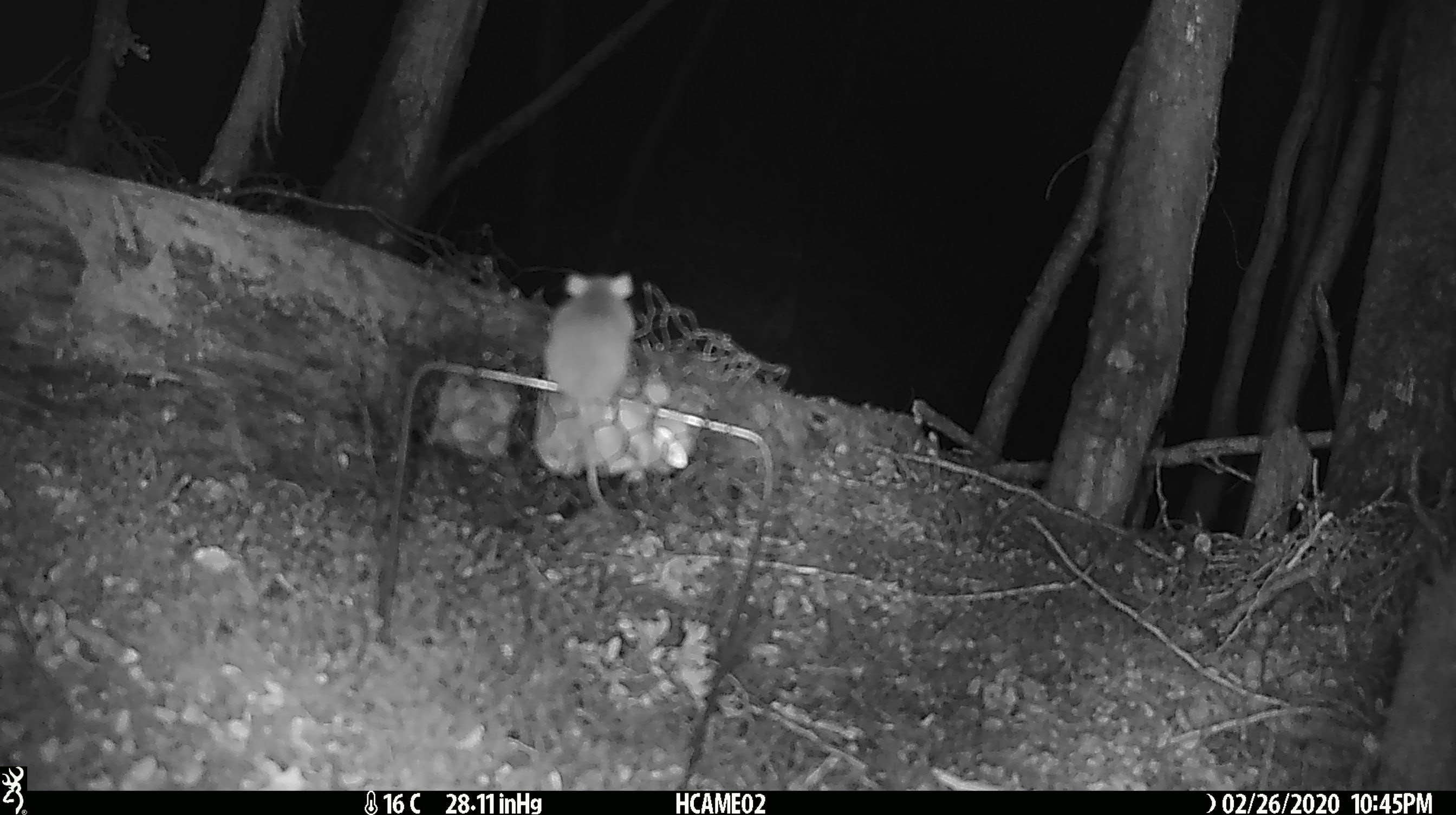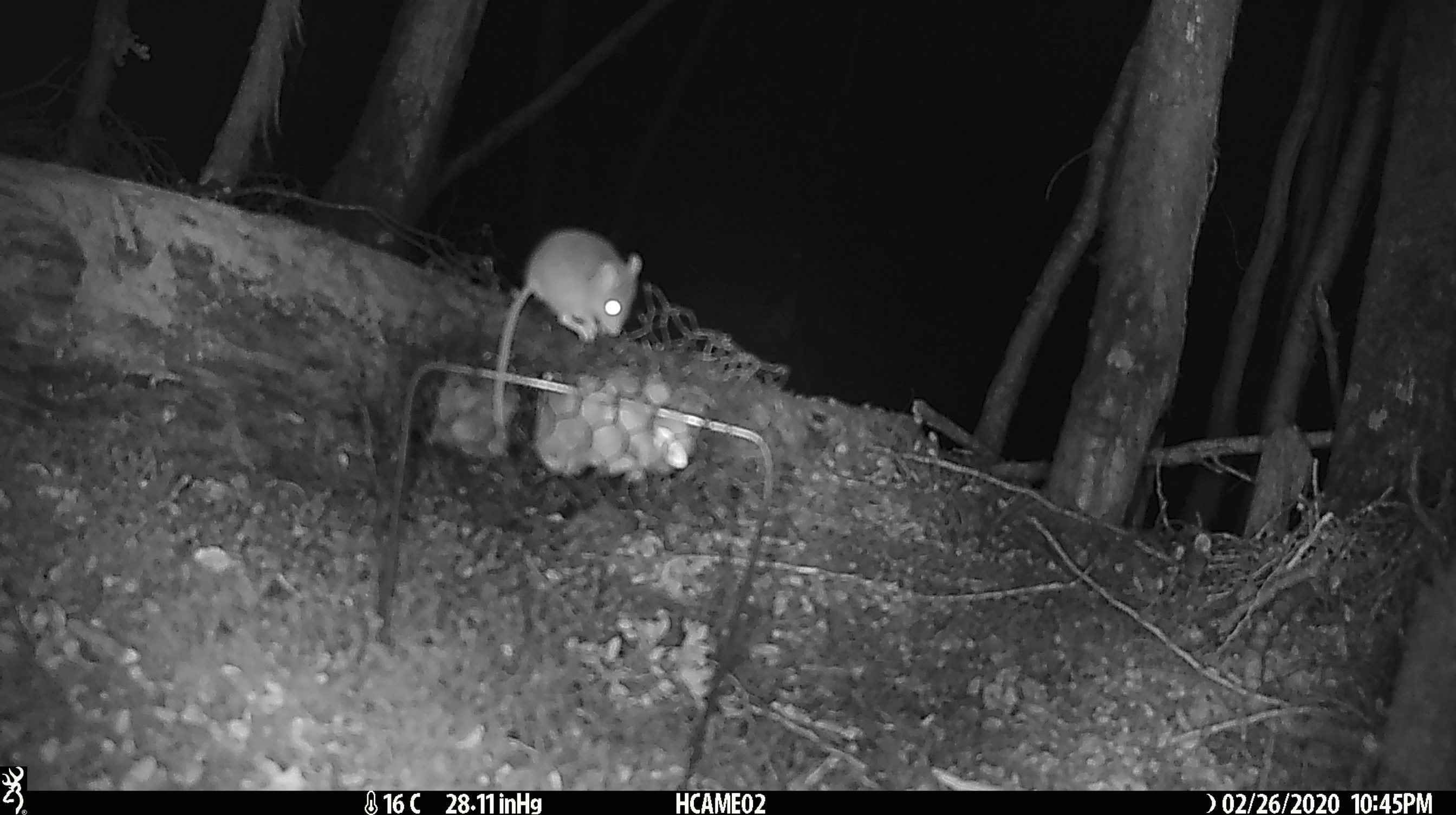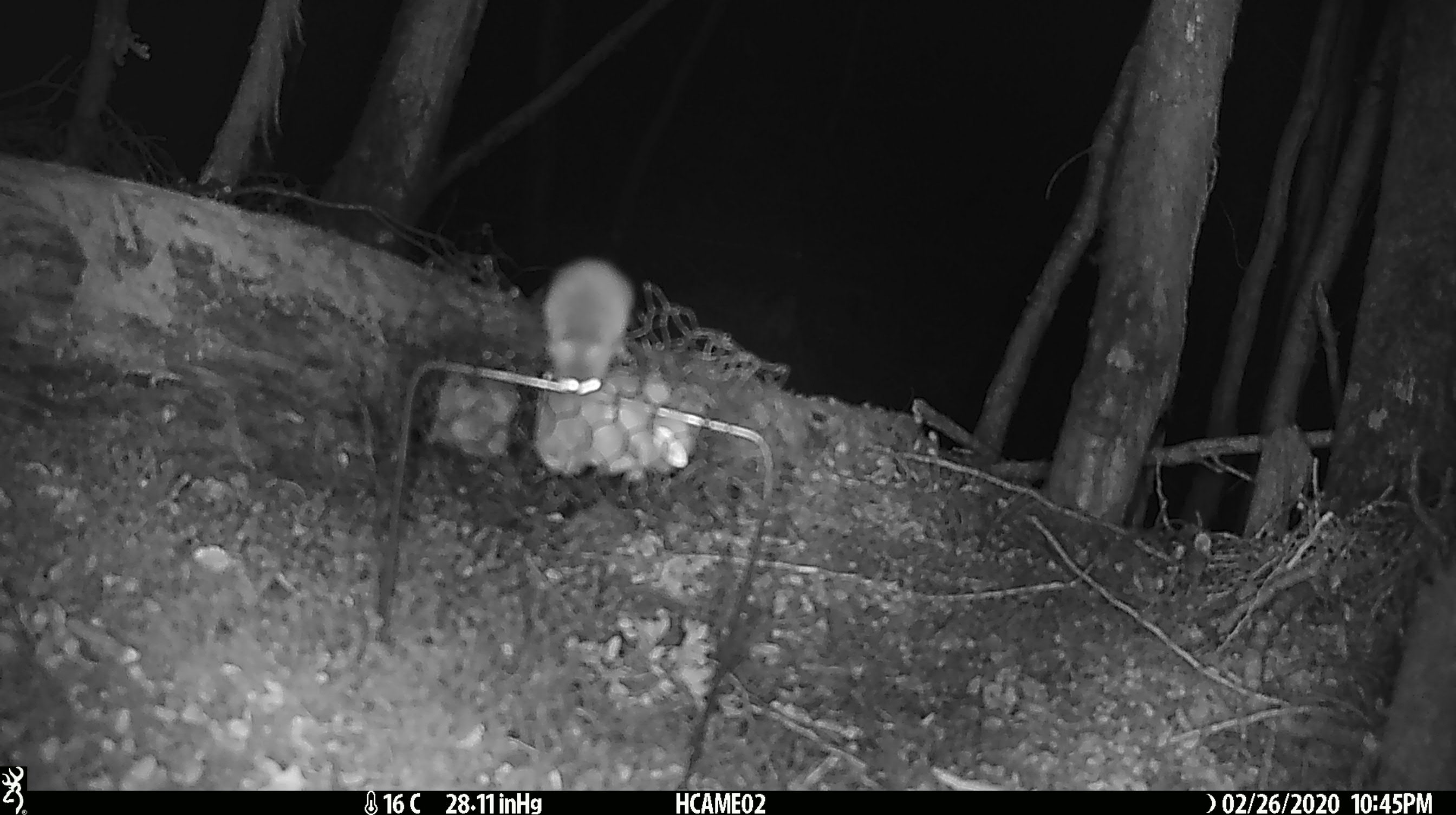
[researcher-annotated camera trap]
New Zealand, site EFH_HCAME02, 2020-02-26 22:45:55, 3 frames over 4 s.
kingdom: Animalia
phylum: Chordata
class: Mammalia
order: Rodentia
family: Muridae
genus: Mus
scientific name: Mus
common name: mouse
Mouse (Mus).